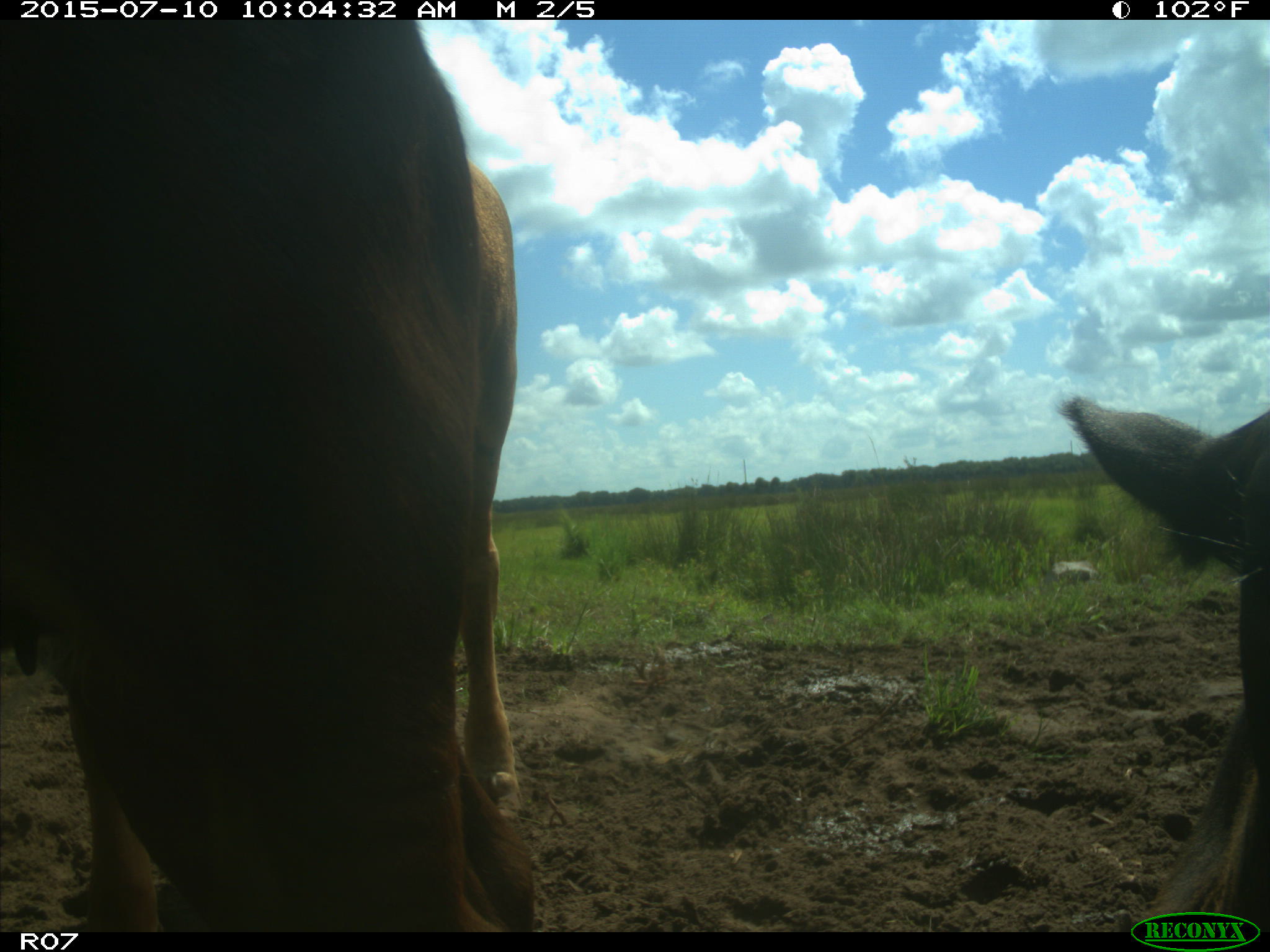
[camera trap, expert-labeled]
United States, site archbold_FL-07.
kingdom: Animalia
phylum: Chordata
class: Mammalia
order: Artiodactyla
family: Bovidae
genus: Bos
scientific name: Bos taurus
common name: domestic cow